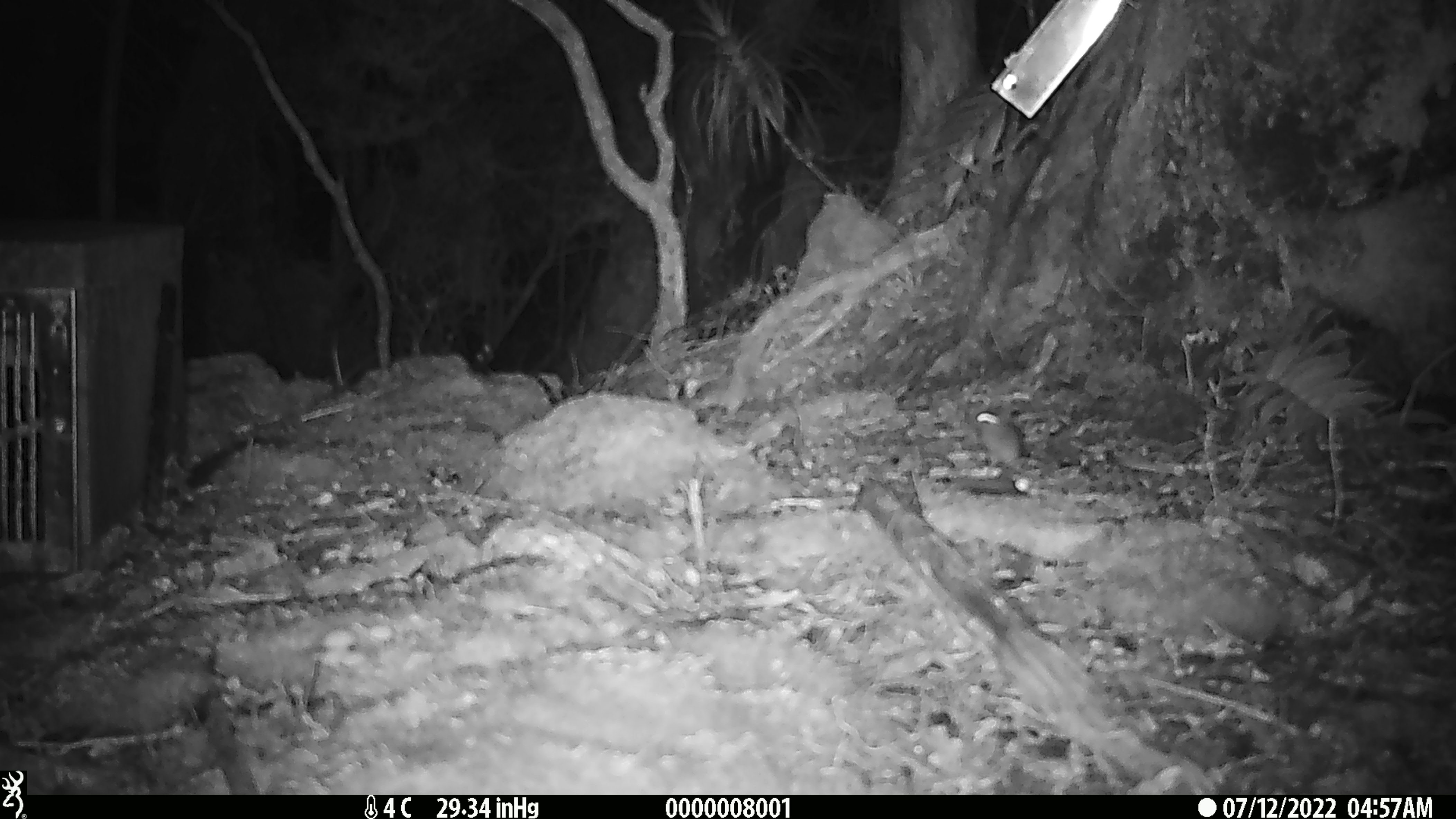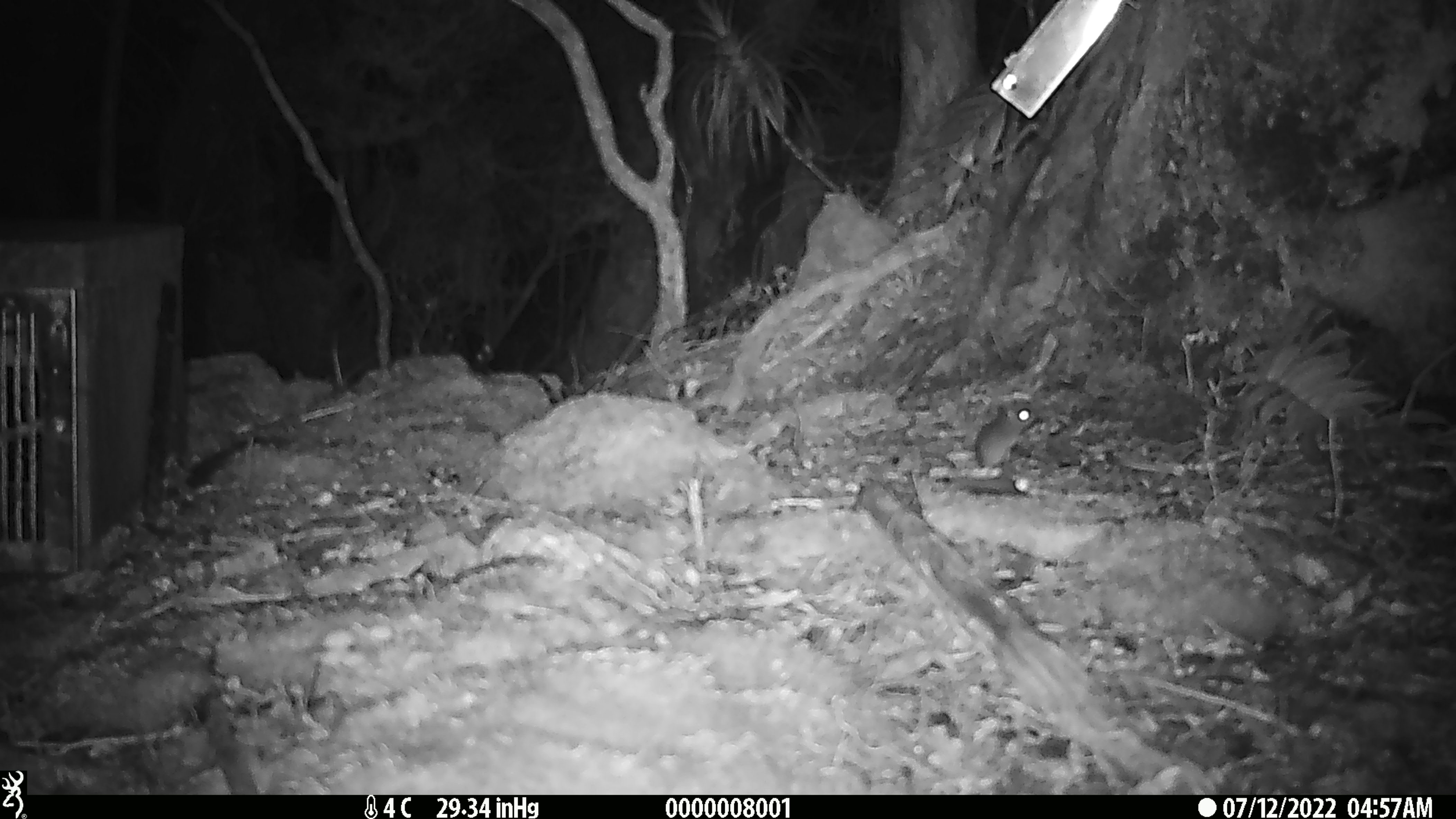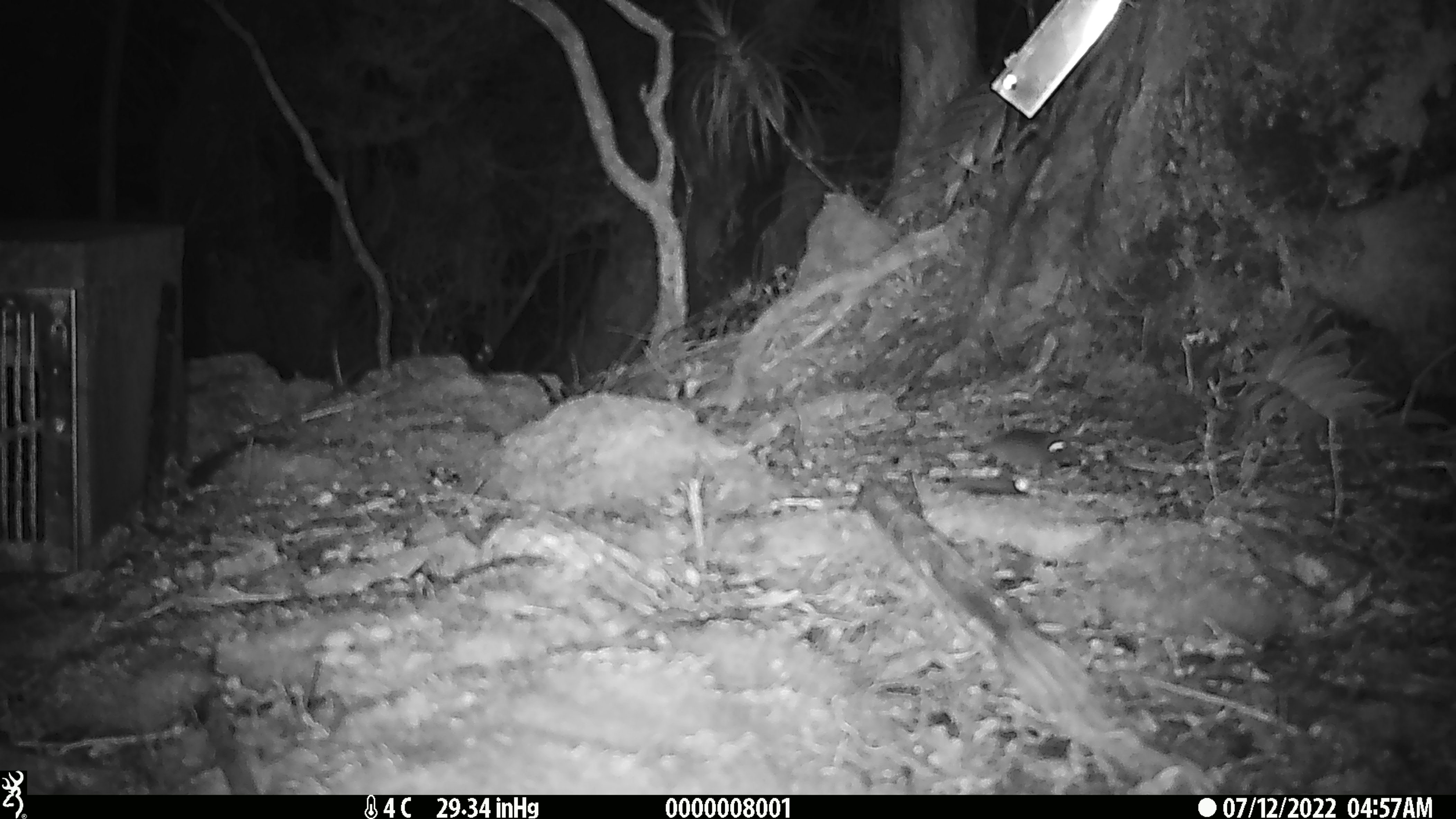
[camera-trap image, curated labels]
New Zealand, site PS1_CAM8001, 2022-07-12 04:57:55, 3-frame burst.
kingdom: Animalia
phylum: Chordata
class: Mammalia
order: Rodentia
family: Muridae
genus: Mus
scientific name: Mus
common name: mouse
Mouse (Mus).